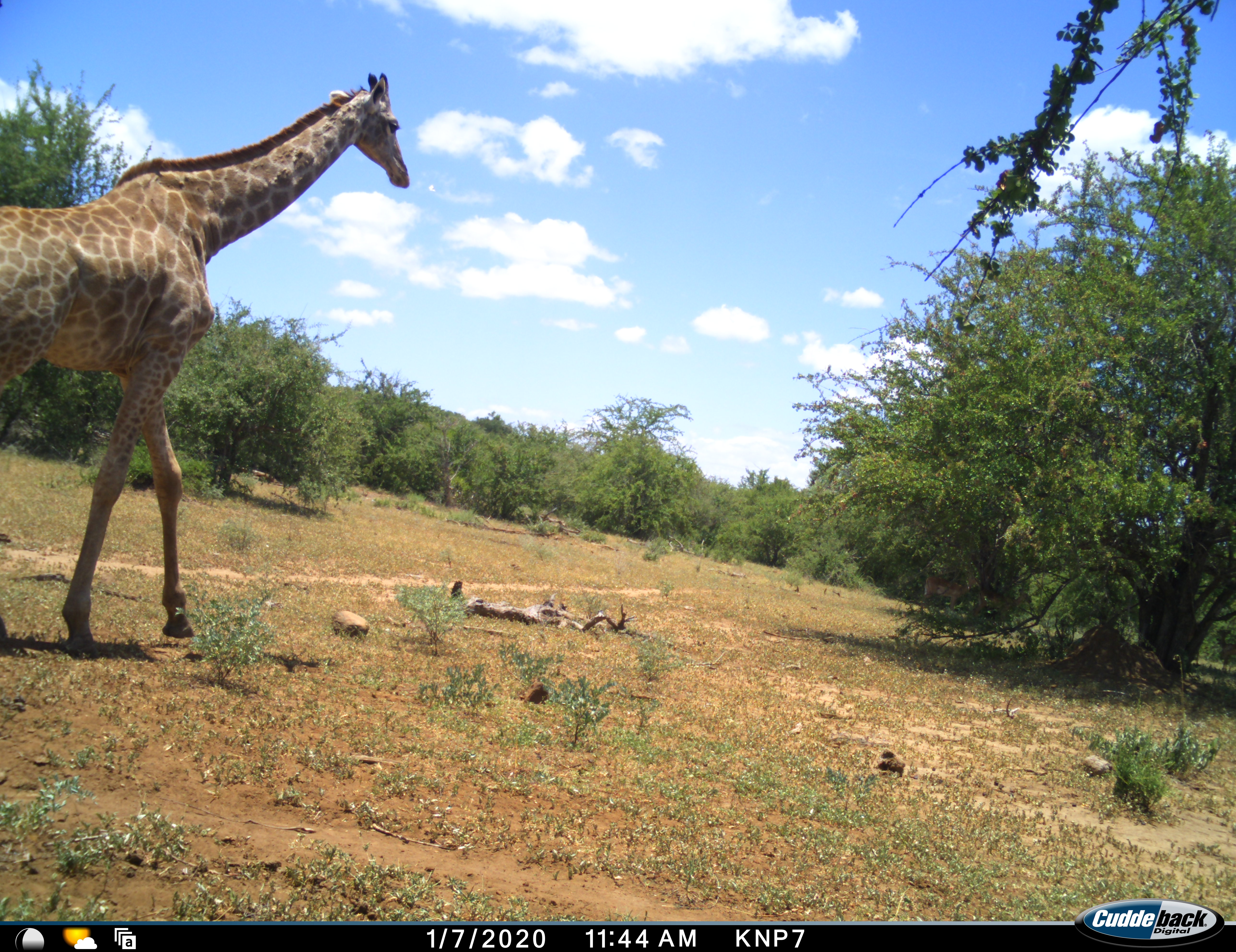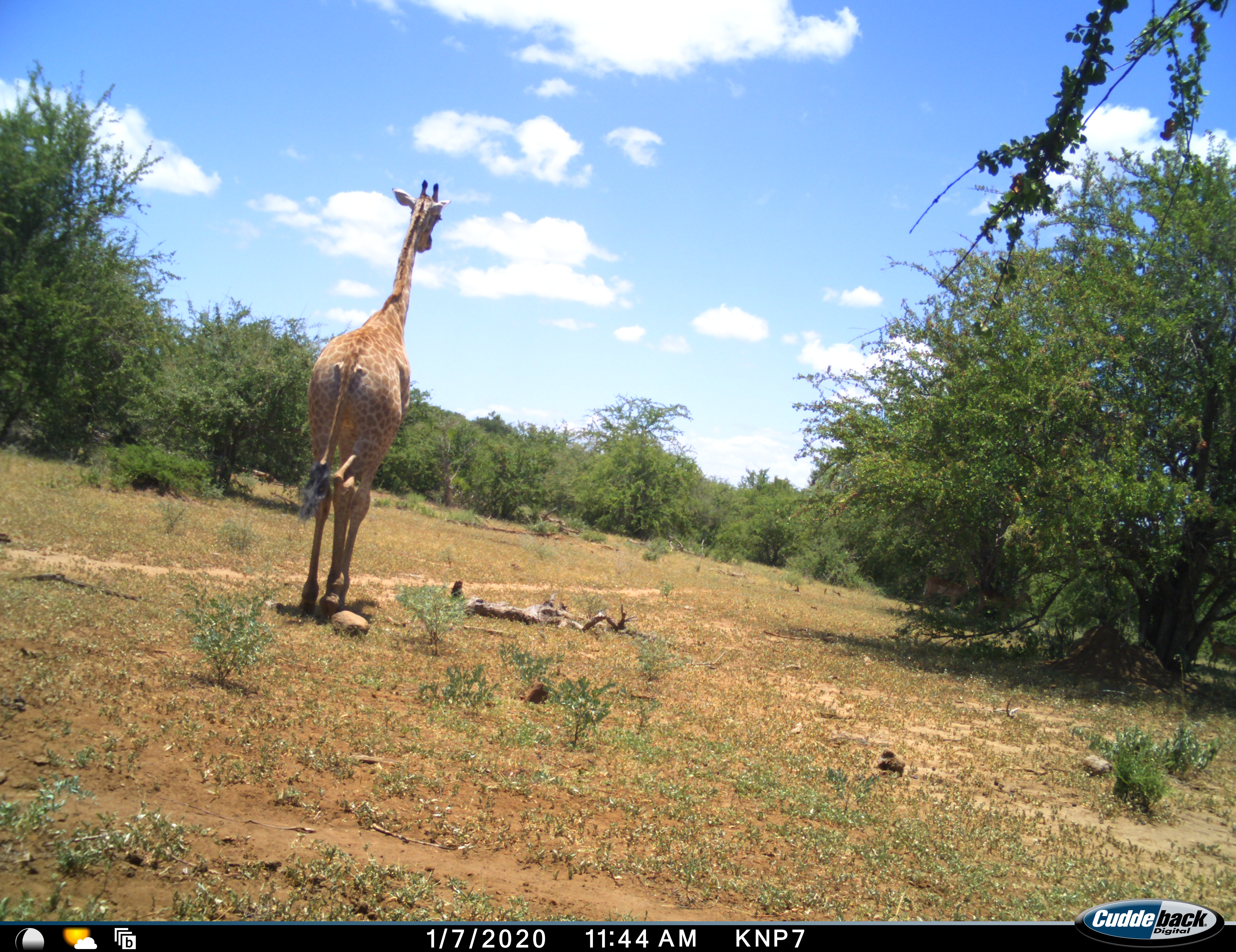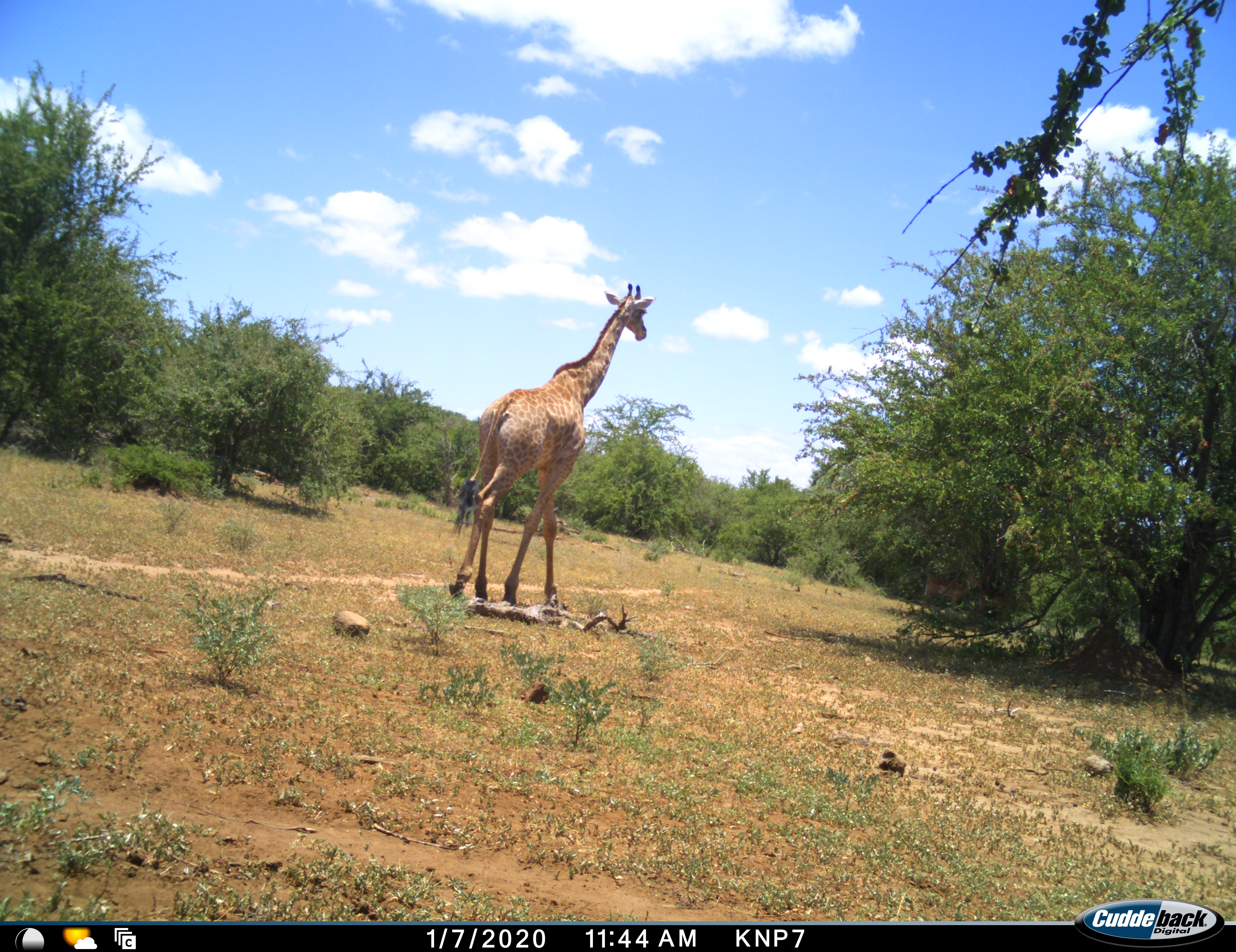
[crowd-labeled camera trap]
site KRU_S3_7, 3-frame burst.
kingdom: Animalia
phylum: Chordata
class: Mammalia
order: Artiodactyla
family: Giraffidae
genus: Giraffa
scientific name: Giraffa camelopardalis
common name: giraffe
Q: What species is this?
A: Giraffe (Giraffa camelopardalis).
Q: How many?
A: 1.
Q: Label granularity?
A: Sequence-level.